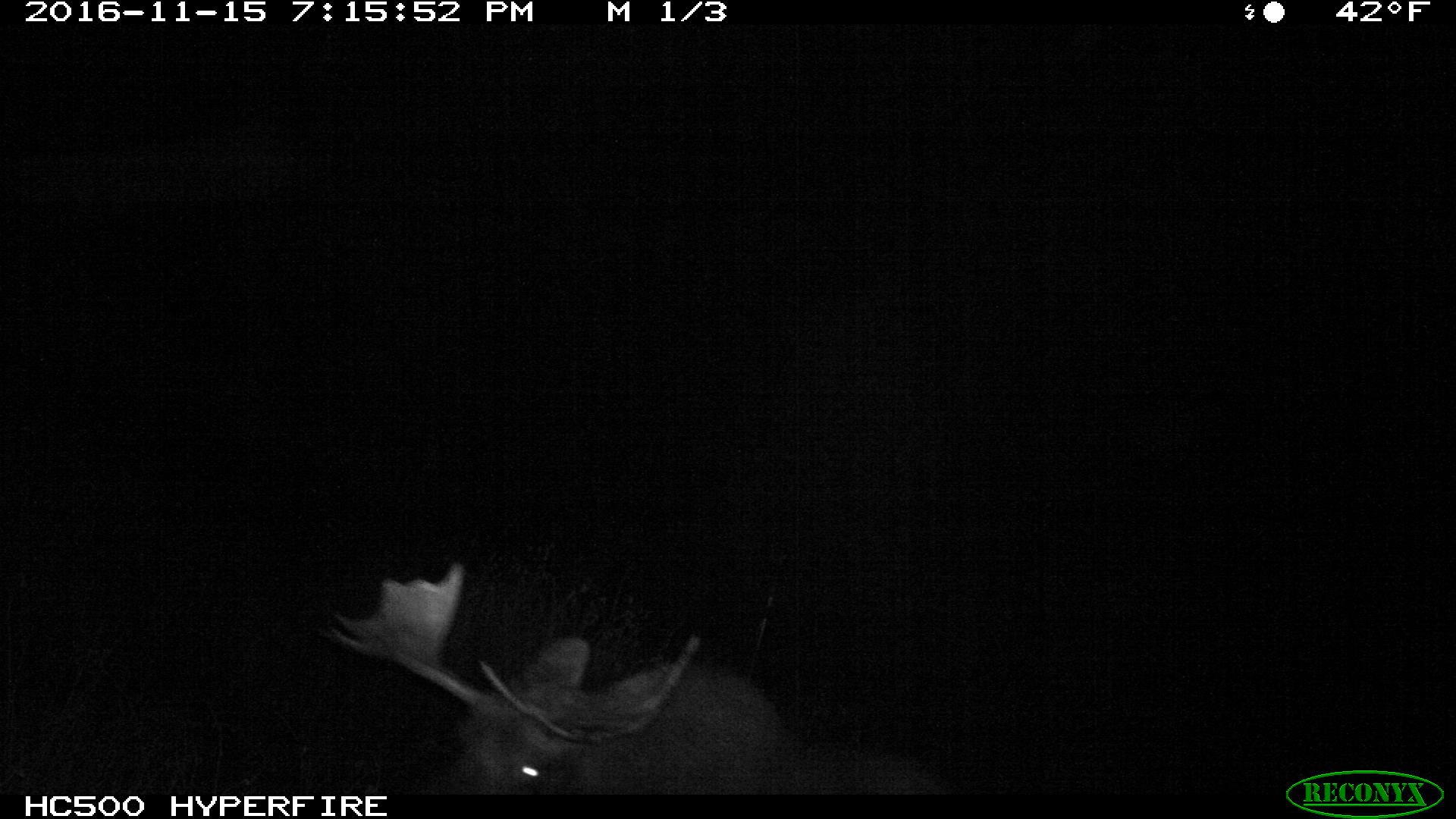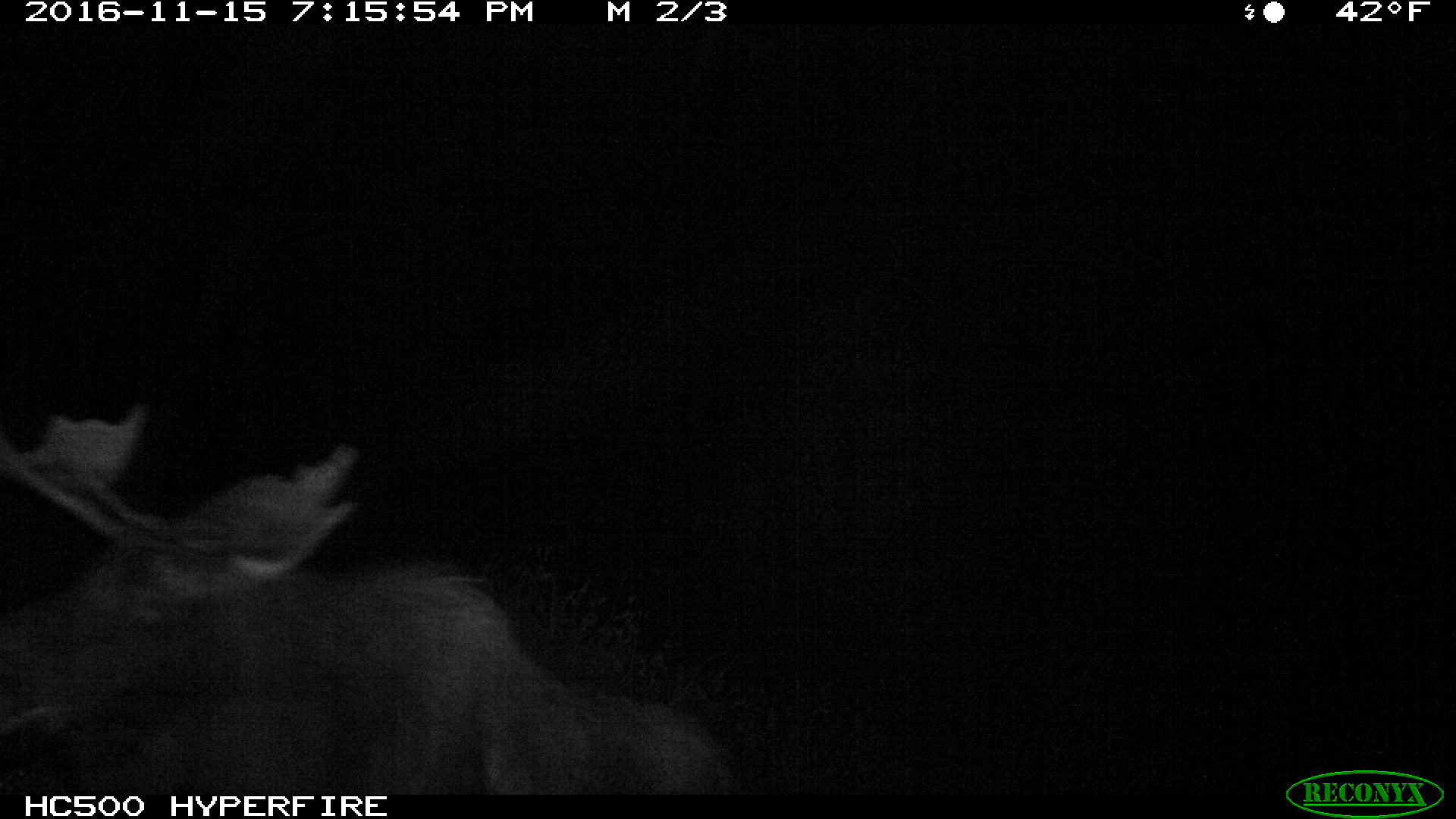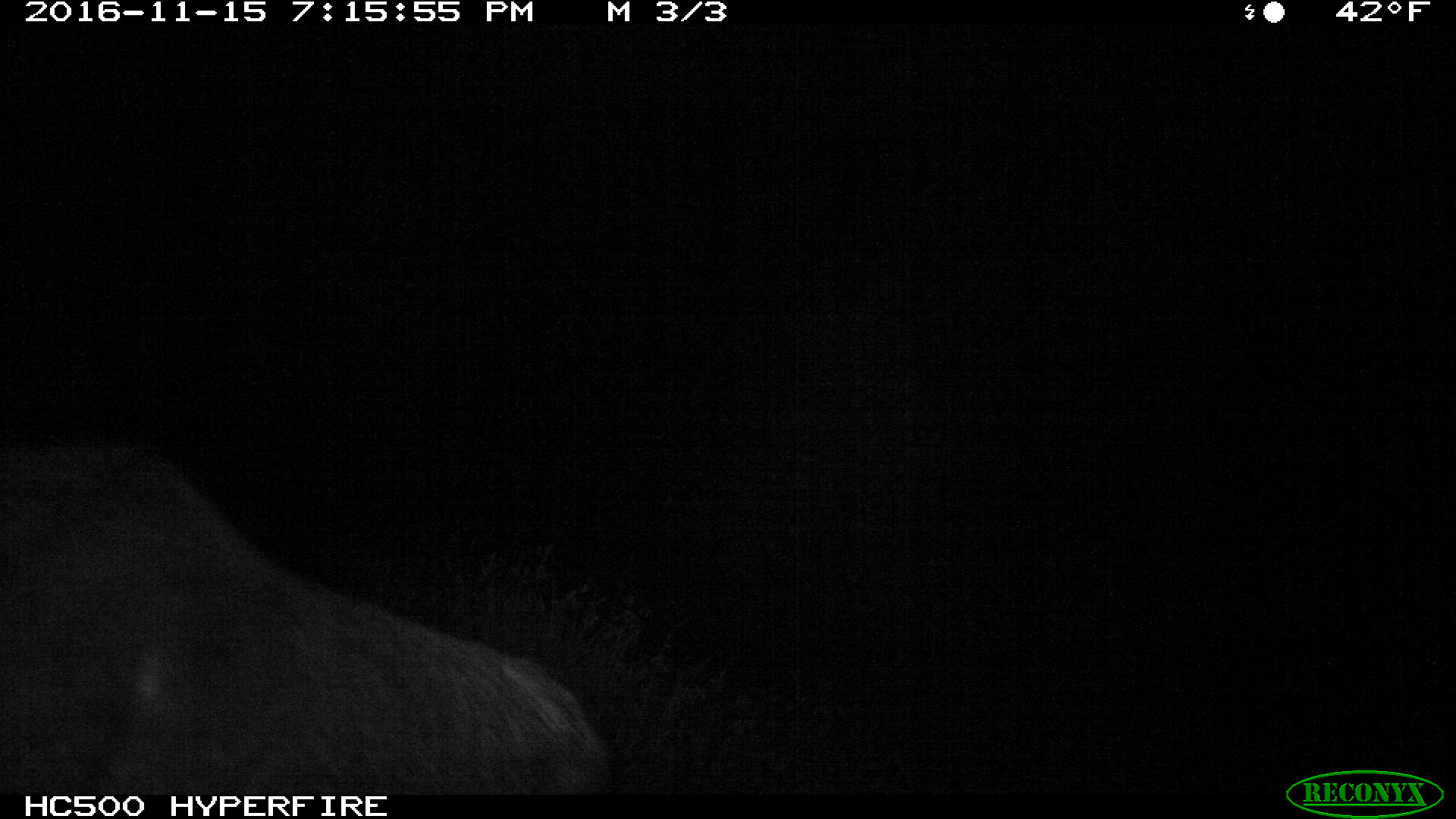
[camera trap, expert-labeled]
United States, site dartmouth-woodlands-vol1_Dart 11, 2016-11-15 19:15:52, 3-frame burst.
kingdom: Animalia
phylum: Chordata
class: Mammalia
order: Artiodactyla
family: Cervidae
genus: Alces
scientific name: Alces alces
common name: moose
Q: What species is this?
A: Moose (Alces alces).